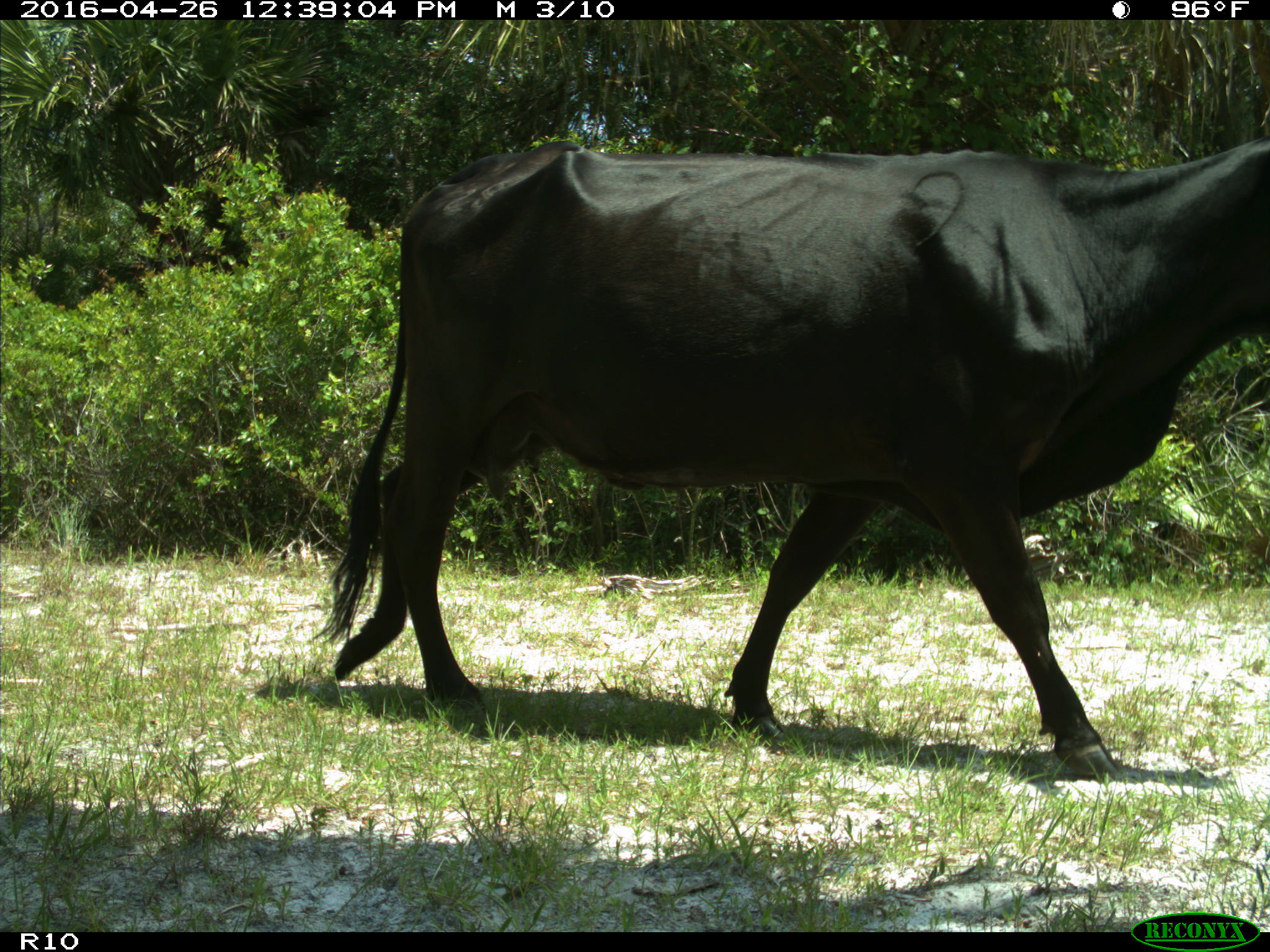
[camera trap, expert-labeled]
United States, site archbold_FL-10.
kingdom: Animalia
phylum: Chordata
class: Mammalia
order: Artiodactyla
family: Bovidae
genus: Bos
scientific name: Bos taurus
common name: domestic cow